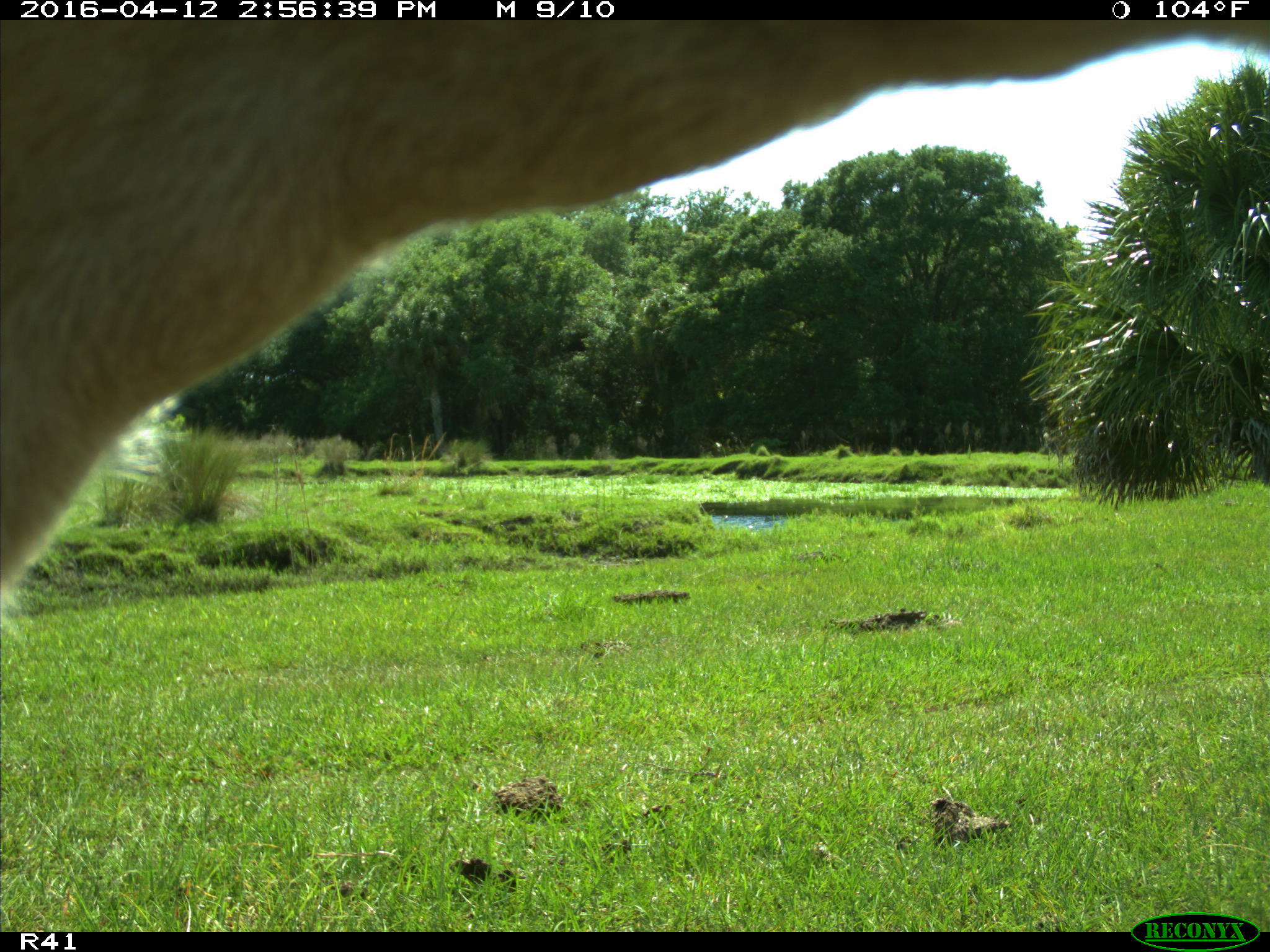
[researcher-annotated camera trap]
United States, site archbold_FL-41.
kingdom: Animalia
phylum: Chordata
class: Mammalia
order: Artiodactyla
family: Bovidae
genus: Bos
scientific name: Bos taurus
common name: domestic cow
Bos taurus (domestic cow).